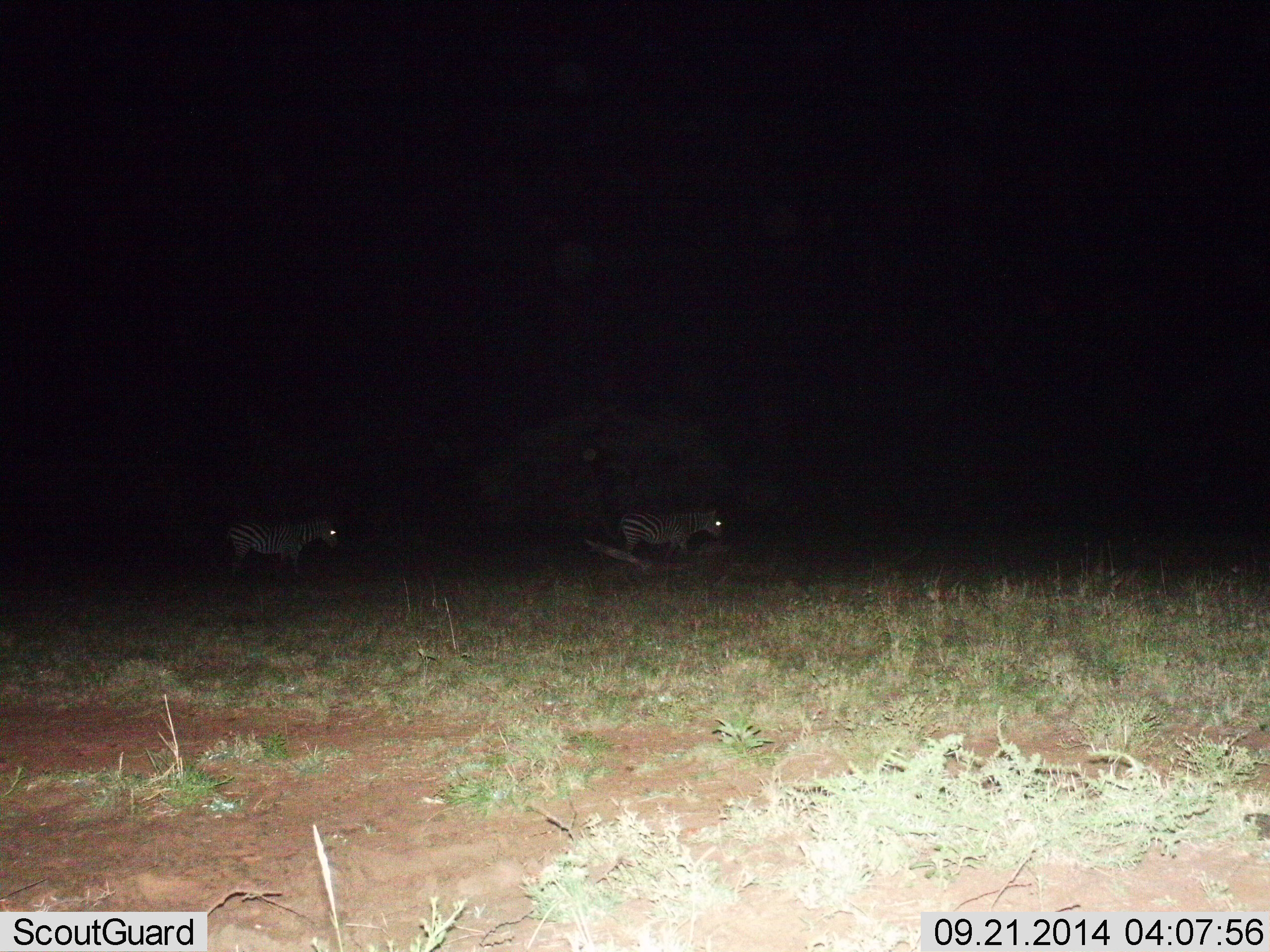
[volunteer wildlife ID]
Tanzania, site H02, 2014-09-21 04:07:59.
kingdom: Animalia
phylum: Chordata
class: Mammalia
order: Perissodactyla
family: Equidae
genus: Equus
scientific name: Equus quagga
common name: plains zebra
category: zebra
Zebra (plains zebra) (Equus quagga), count 2. Behavior (volunteer vote fractions): standing 30%, resting 10%, moving 60%, interacting 0%. Young present (vote fraction): 10%. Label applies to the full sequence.